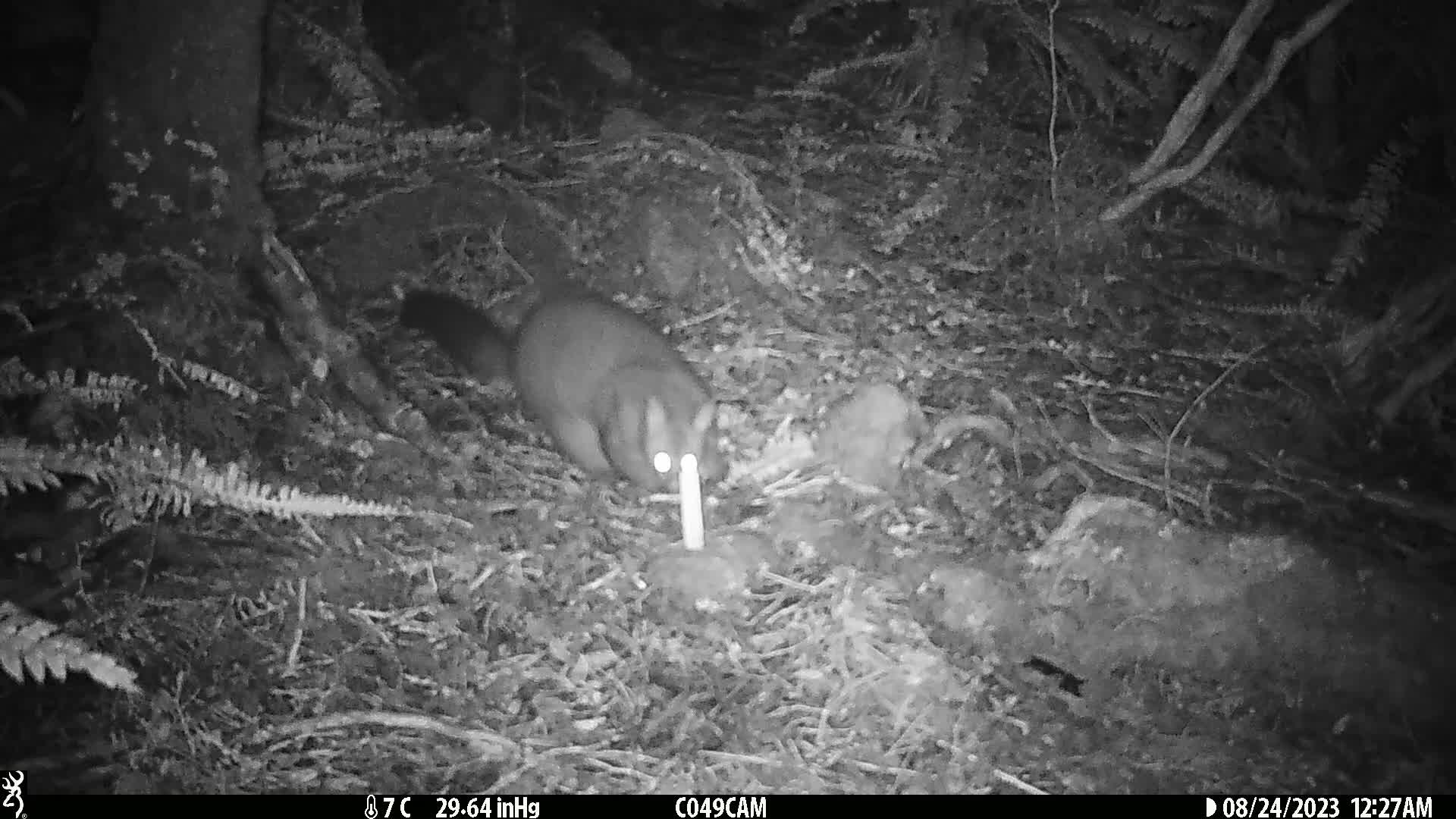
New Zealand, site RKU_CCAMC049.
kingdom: Animalia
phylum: Chordata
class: Mammalia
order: Diprotodontia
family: Phalangeridae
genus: Trichosurus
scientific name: Trichosurus vulpecula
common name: common brushtail possum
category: possum